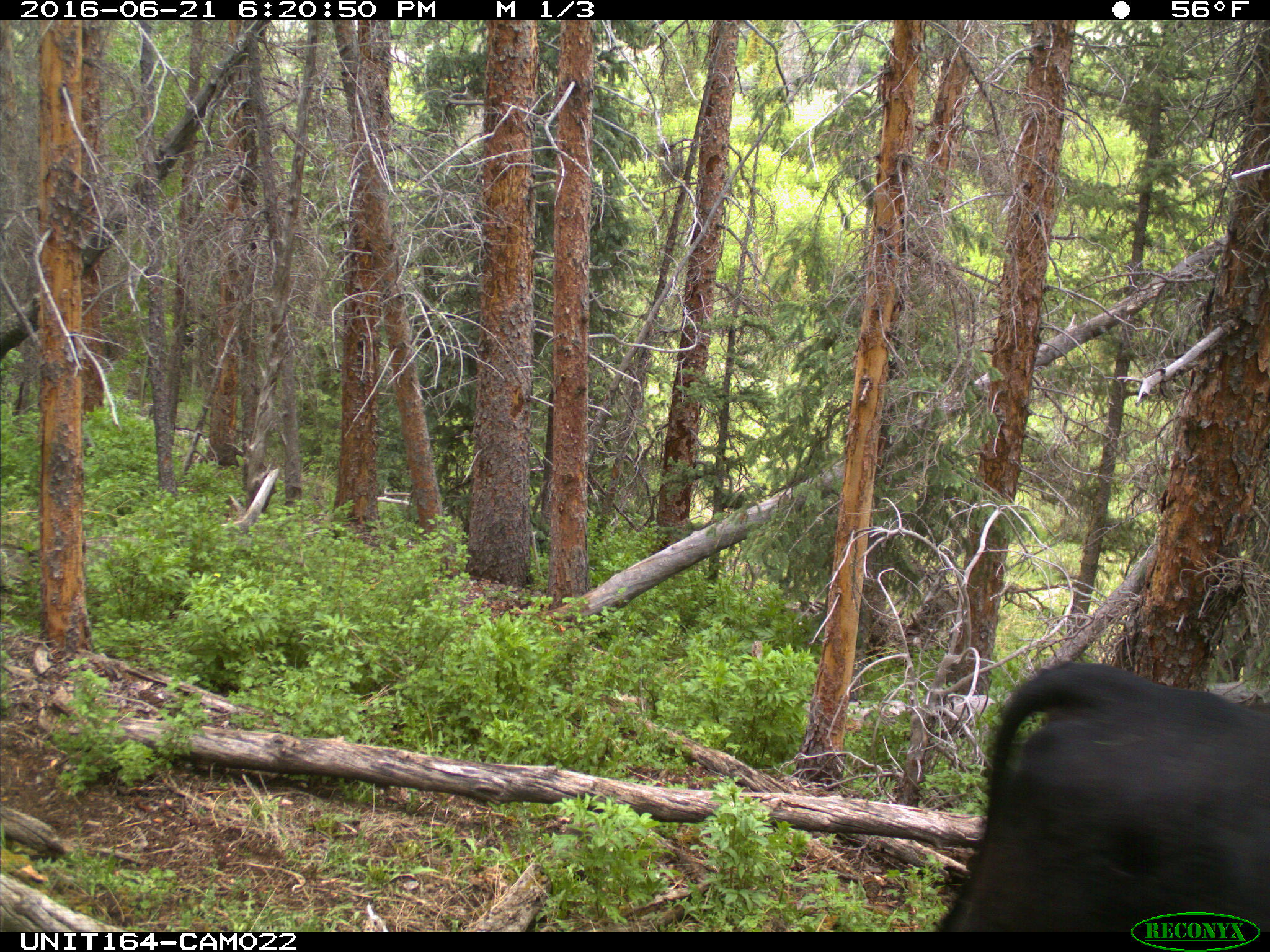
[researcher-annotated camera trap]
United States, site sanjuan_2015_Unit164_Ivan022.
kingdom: Animalia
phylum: Chordata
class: Mammalia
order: Artiodactyla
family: Bovidae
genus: Bos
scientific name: Bos taurus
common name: domestic cow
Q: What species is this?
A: Bos taurus (domestic cow).